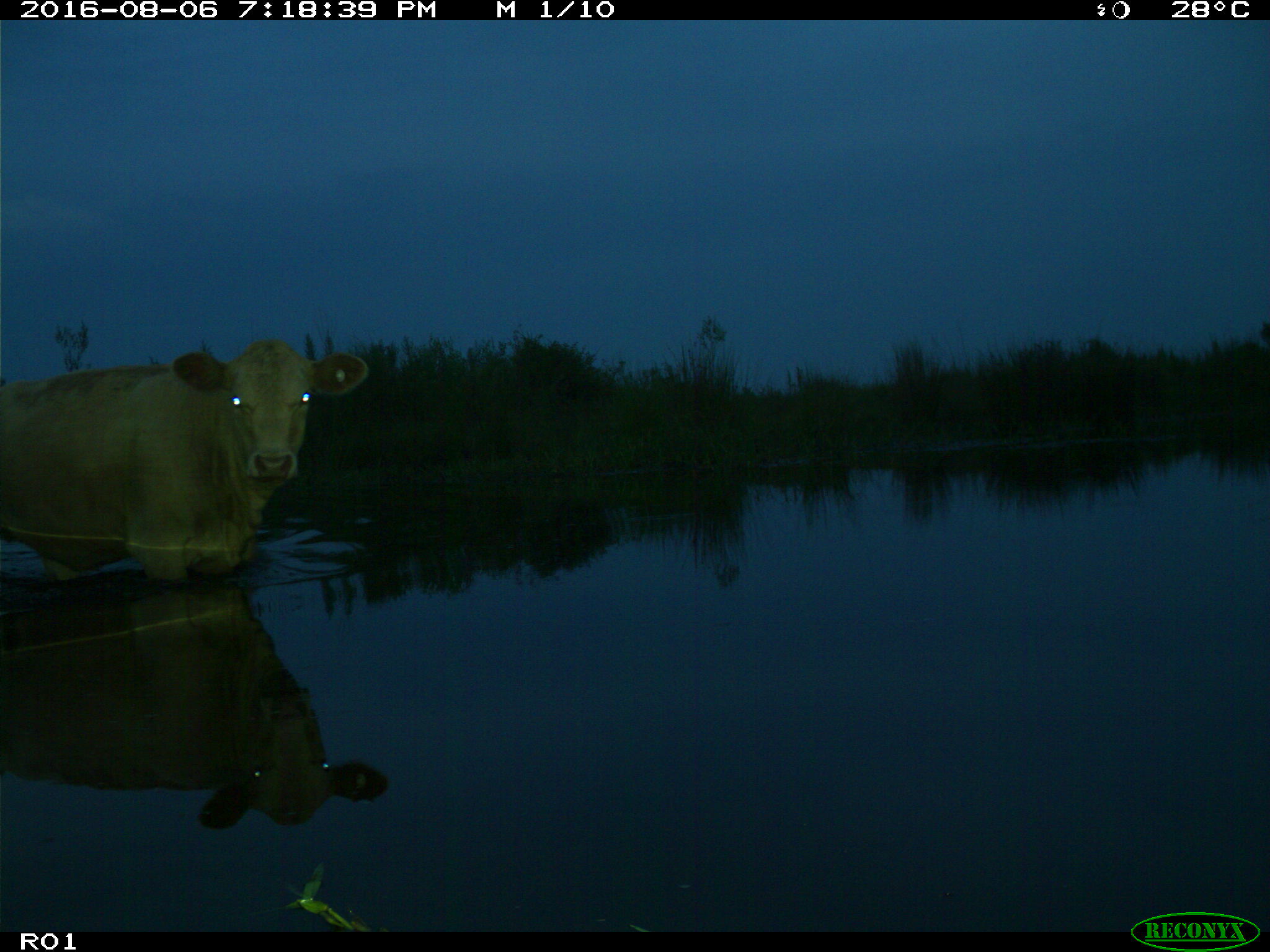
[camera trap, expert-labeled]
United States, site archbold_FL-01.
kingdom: Animalia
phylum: Chordata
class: Mammalia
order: Artiodactyla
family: Bovidae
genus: Bos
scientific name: Bos taurus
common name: domestic cow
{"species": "Bos taurus (domestic cow)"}